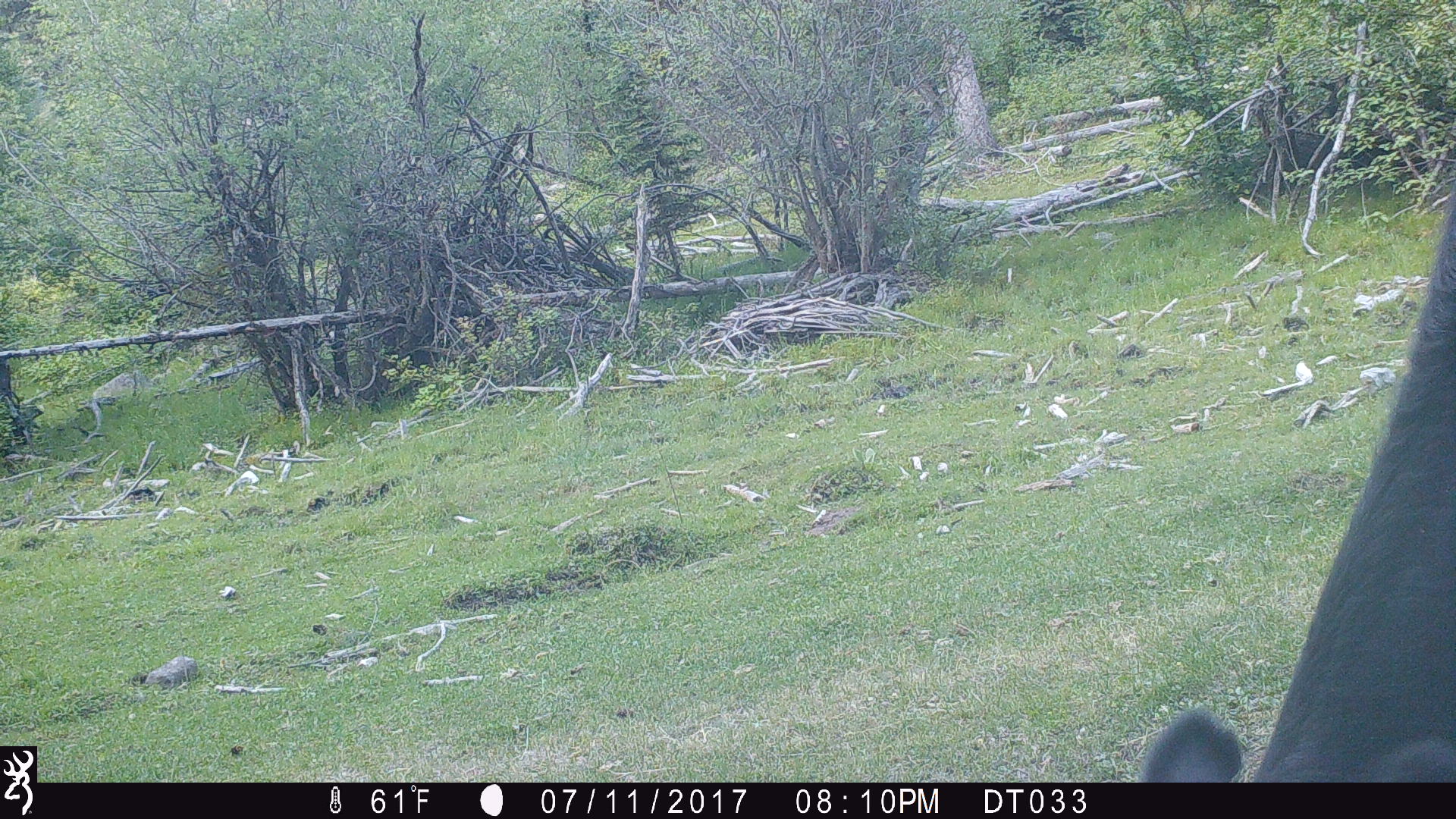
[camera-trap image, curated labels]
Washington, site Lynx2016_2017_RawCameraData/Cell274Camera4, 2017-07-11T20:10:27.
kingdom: Animalia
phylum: Chordata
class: Mammalia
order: Artiodactyla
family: Bovidae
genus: Bos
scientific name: Bos taurus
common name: domestic cattle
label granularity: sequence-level